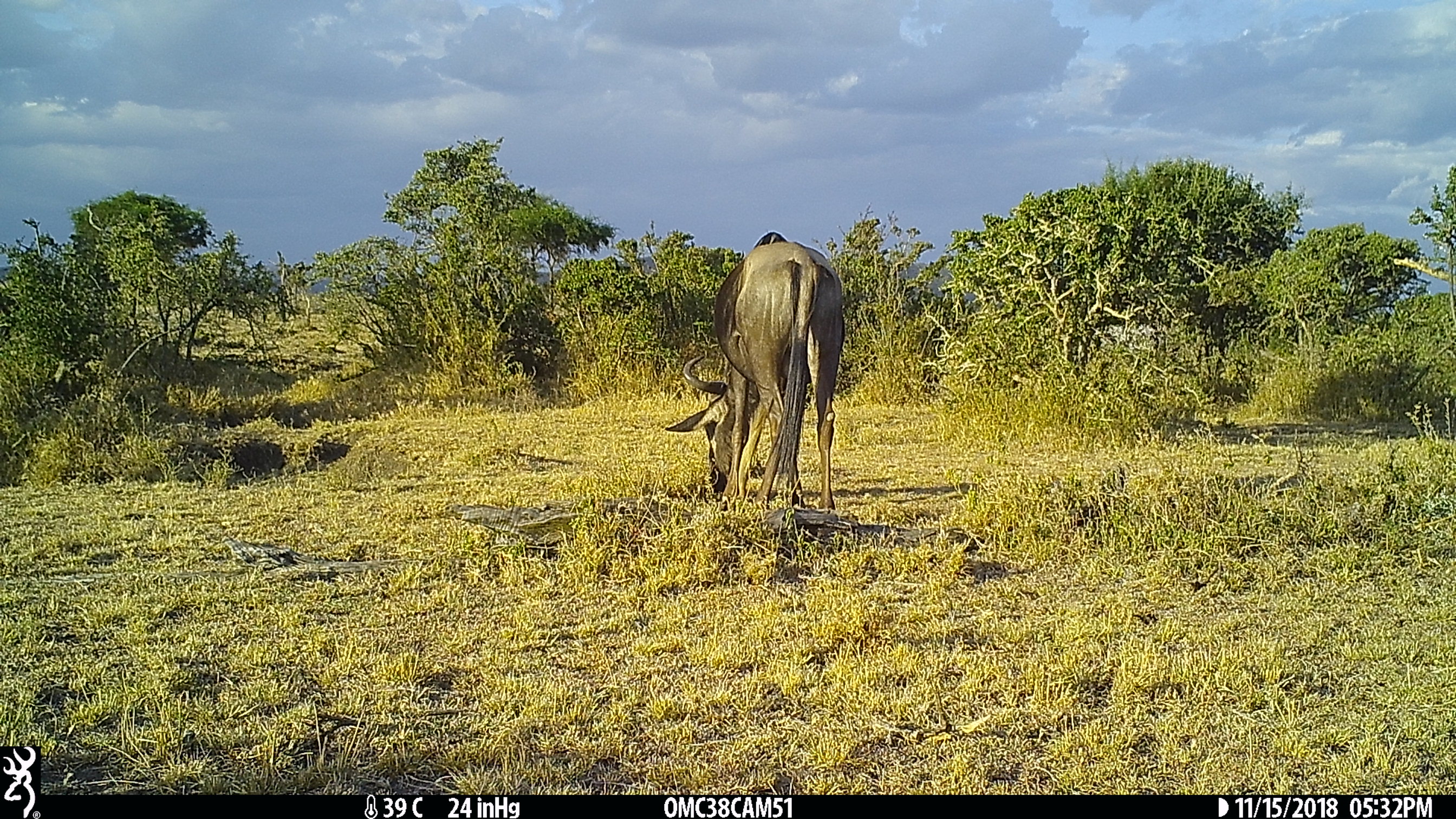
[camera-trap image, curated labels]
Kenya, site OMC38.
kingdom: Animalia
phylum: Chordata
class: Mammalia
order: Artiodactyla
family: Bovidae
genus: Connochaetes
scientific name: Connochaetes taurinus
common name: blue wildebeest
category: wildebeest